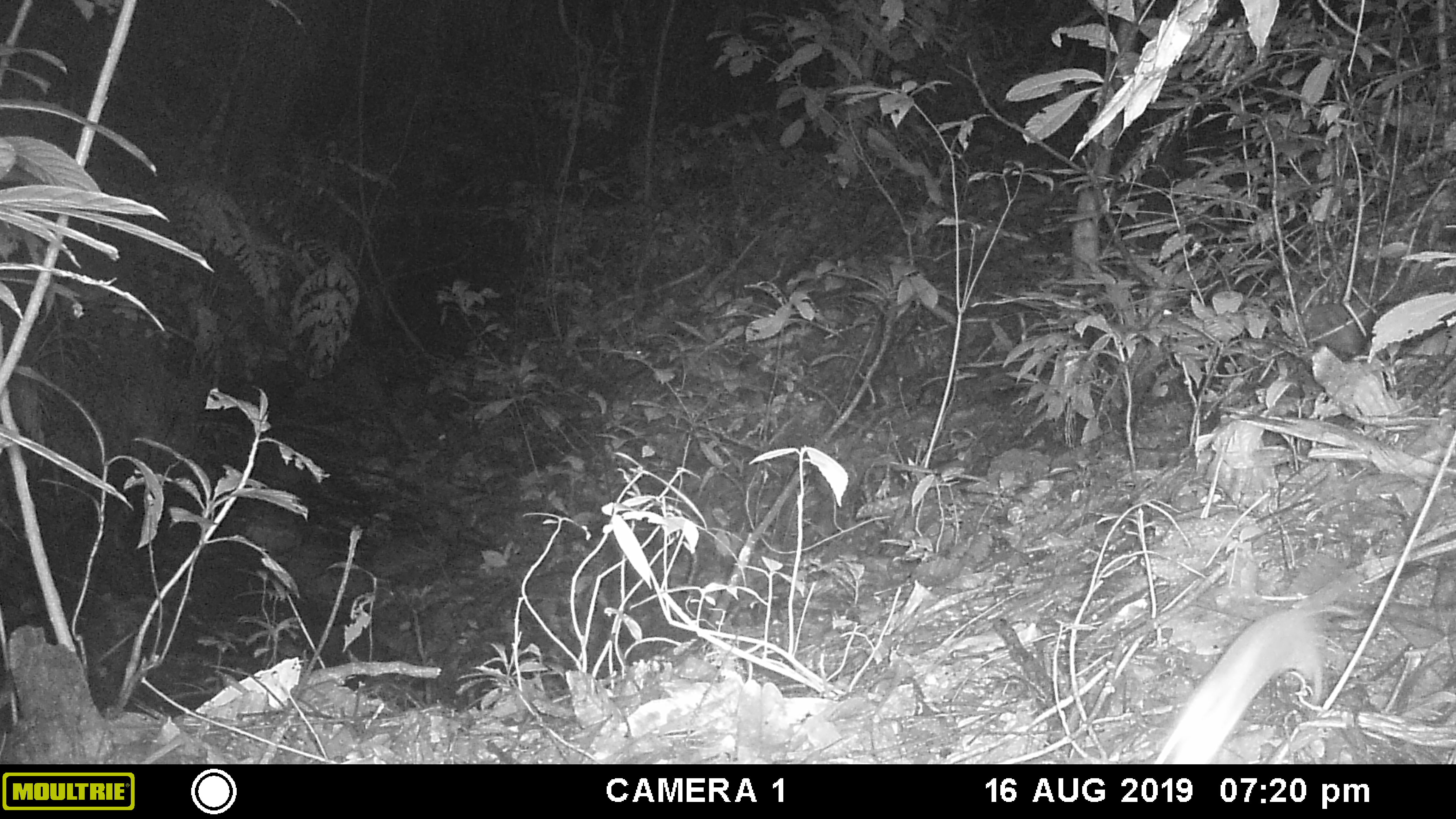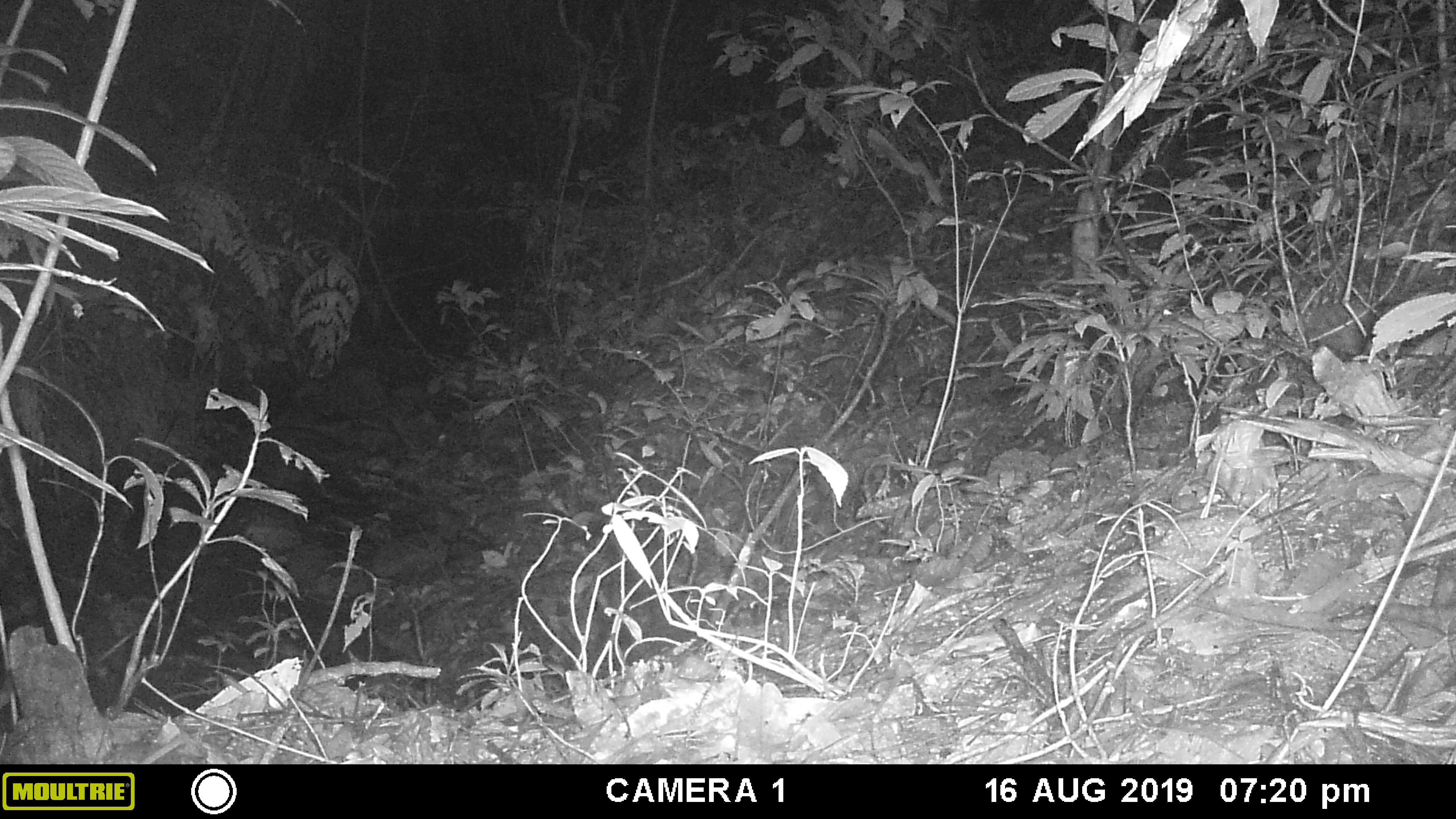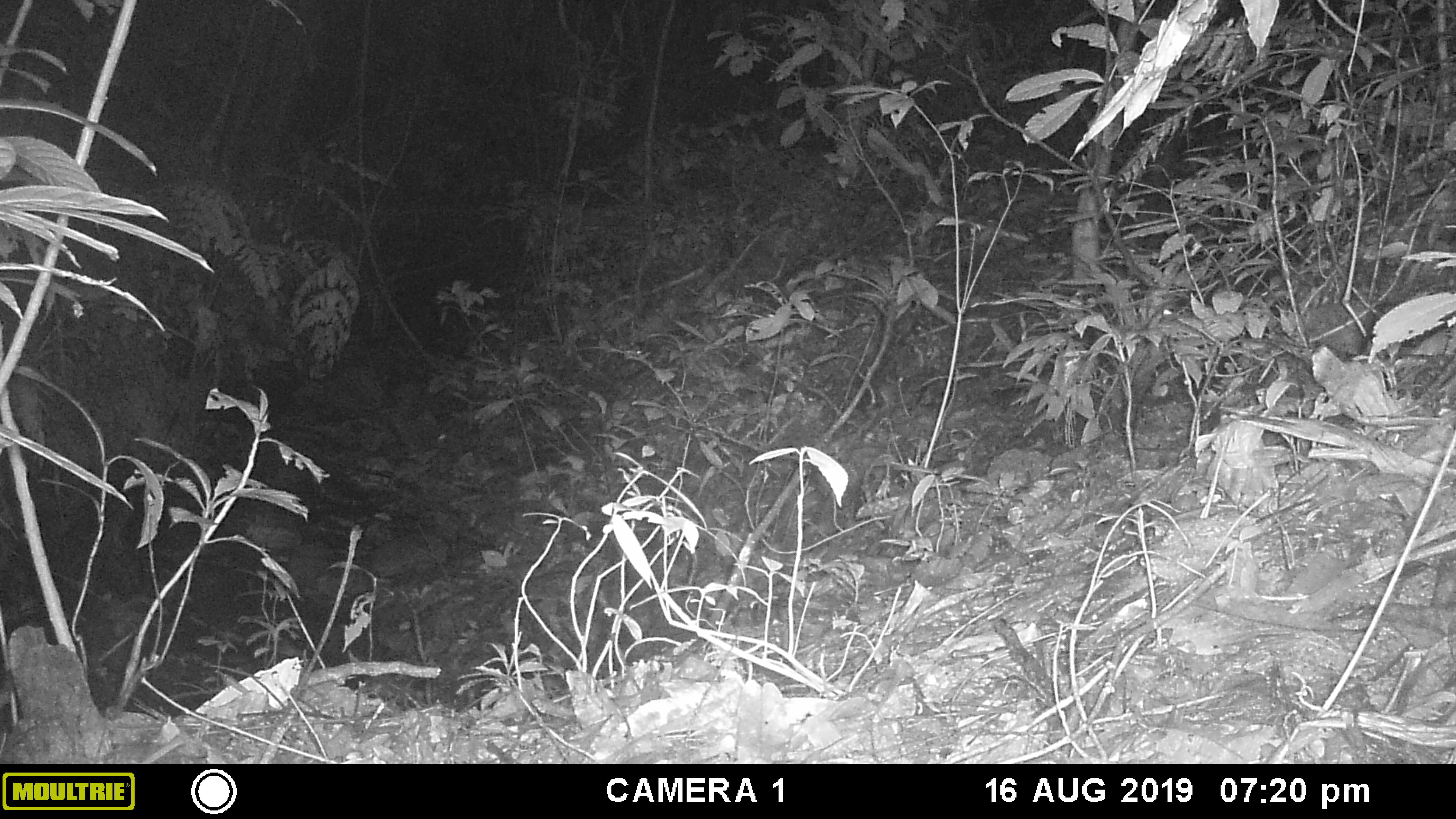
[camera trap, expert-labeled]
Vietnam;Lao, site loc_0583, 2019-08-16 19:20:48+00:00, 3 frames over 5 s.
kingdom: Animalia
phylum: Chordata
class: Mammalia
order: Rodentia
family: Muridae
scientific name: Muridae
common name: old-world mice and rats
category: unidentified murid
Unidentified murid (old-world mice and rats) (Muridae). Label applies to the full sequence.